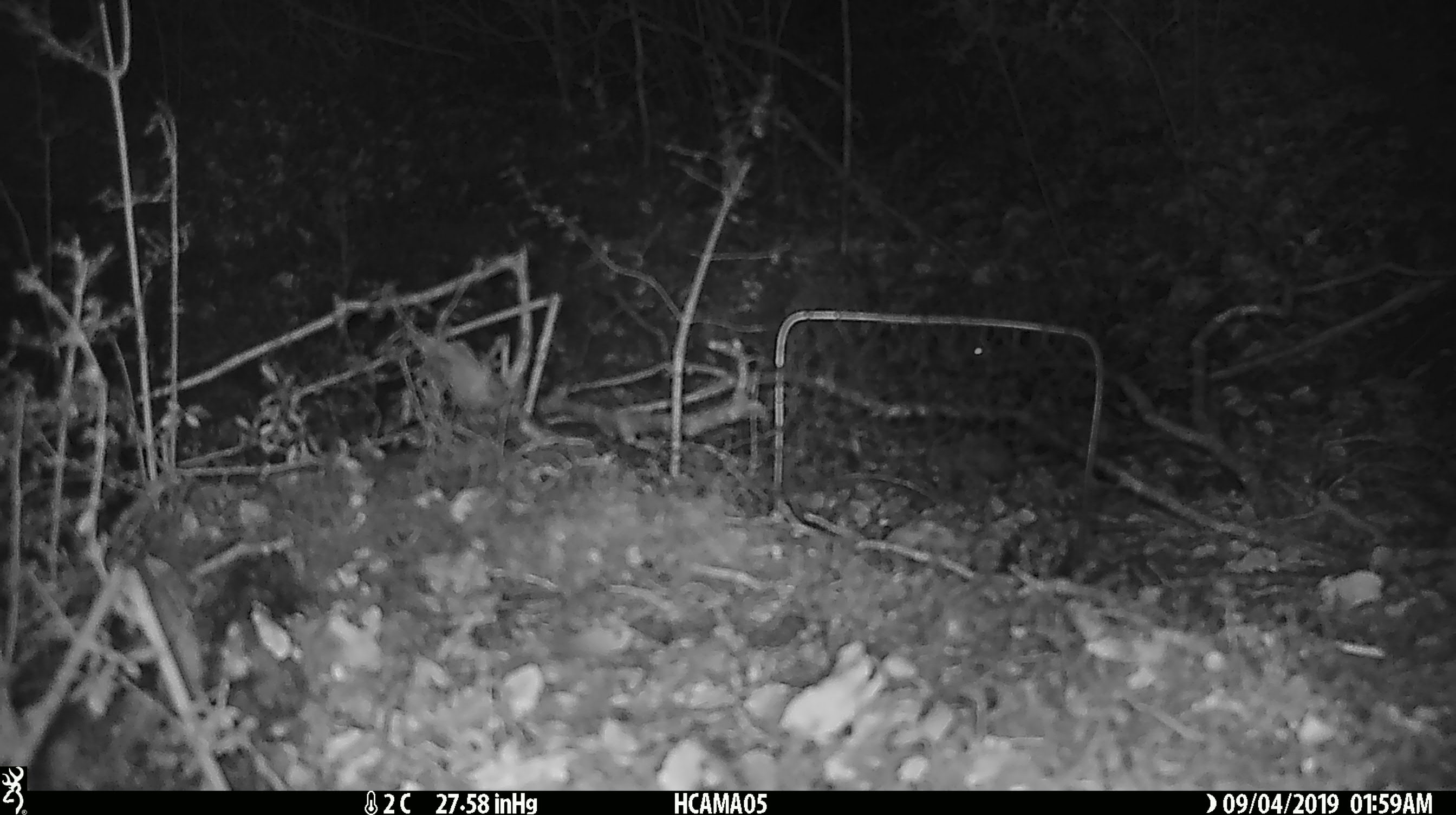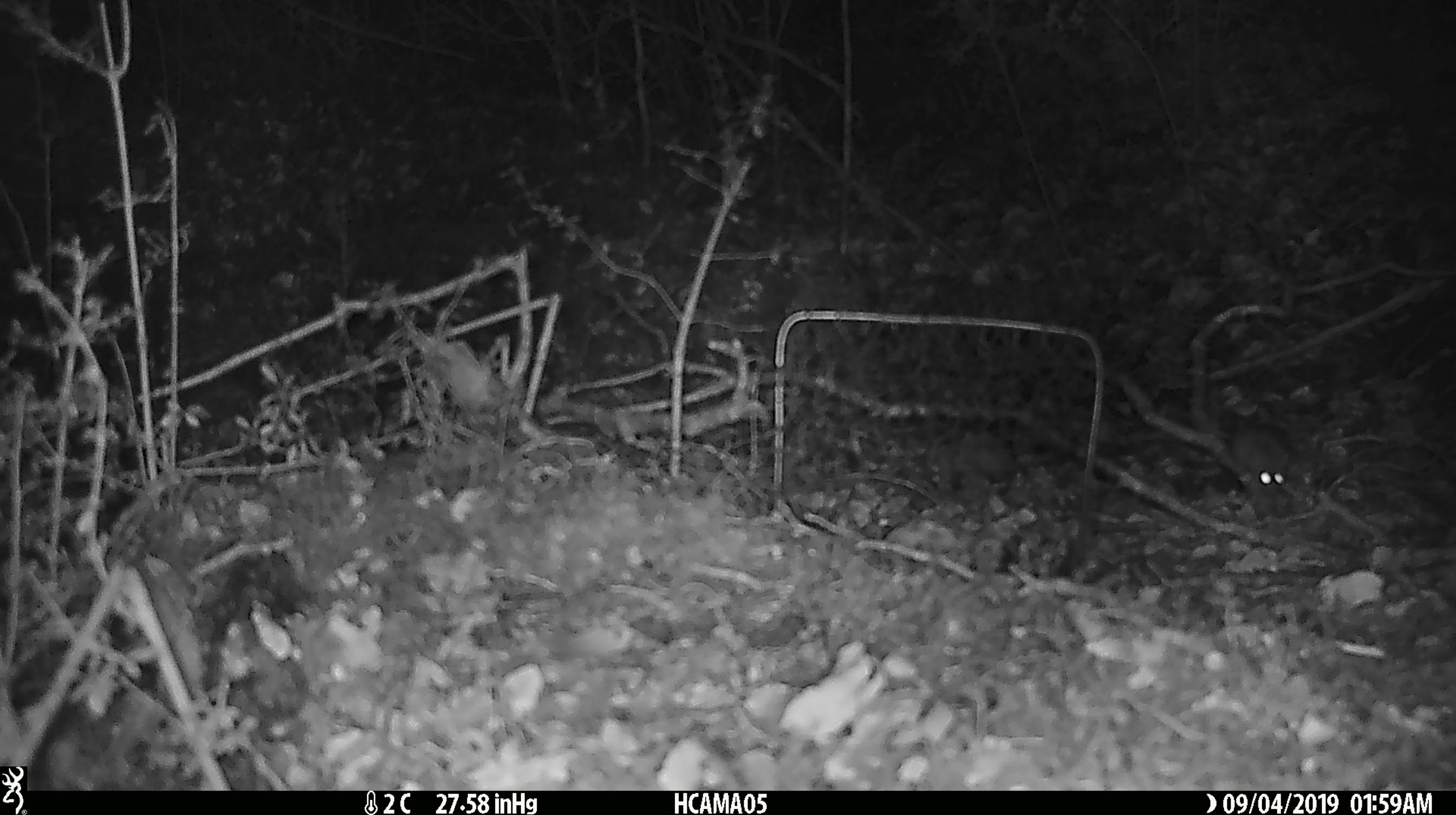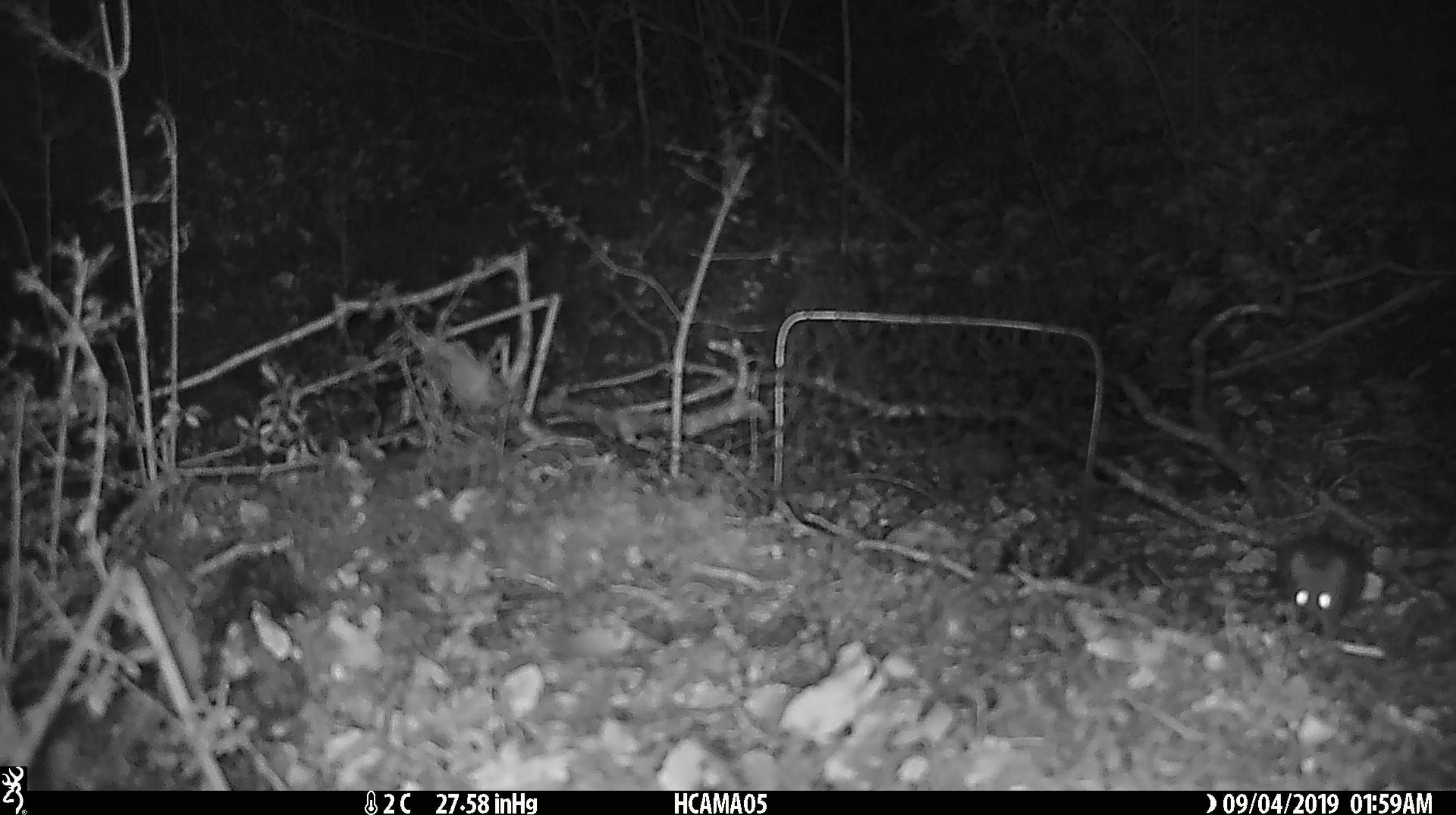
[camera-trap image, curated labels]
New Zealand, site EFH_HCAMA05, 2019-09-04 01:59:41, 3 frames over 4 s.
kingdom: Animalia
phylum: Chordata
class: Mammalia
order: Rodentia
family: Muridae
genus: Mus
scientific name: Mus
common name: mouse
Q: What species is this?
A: Mouse (Mus).